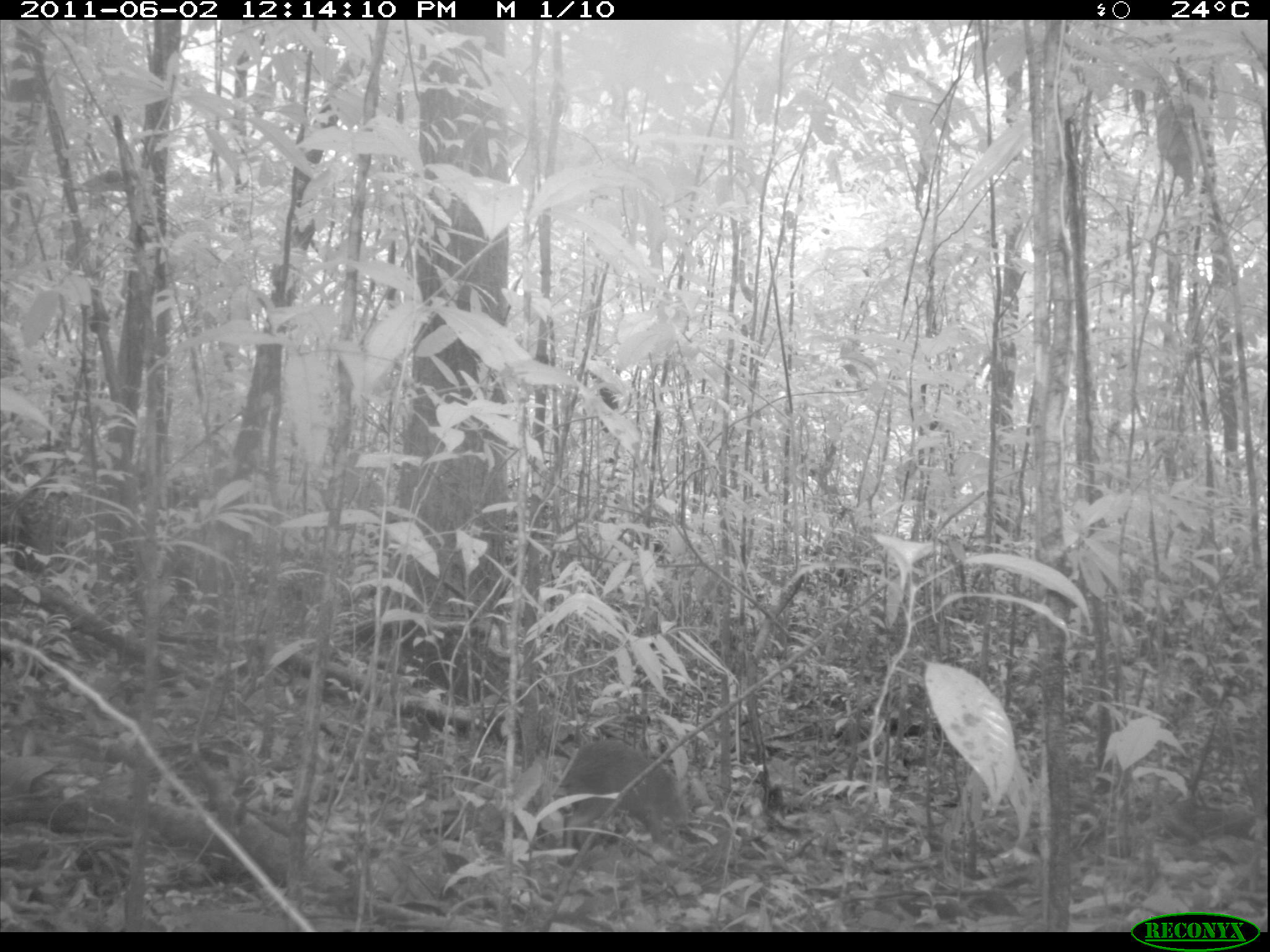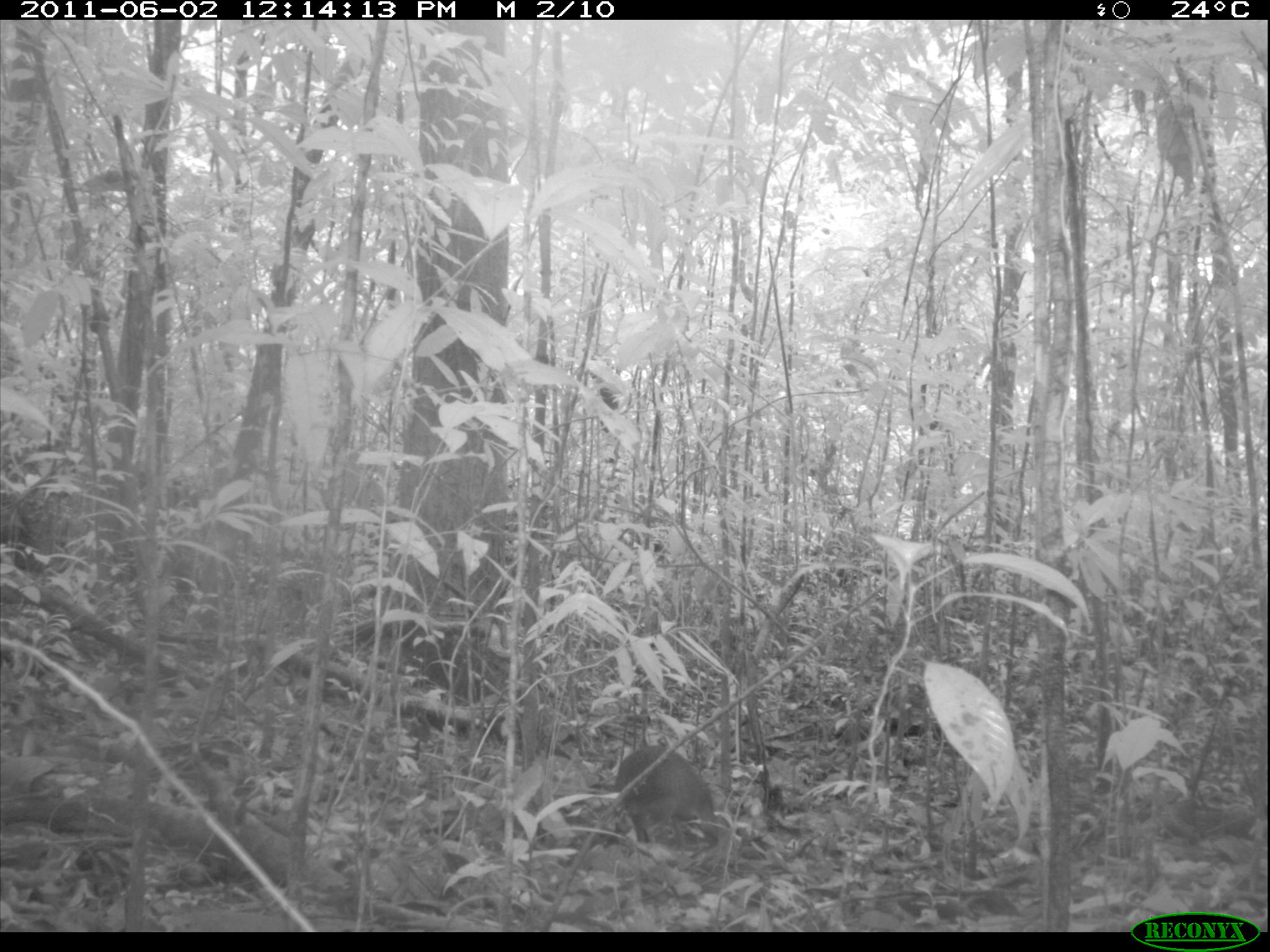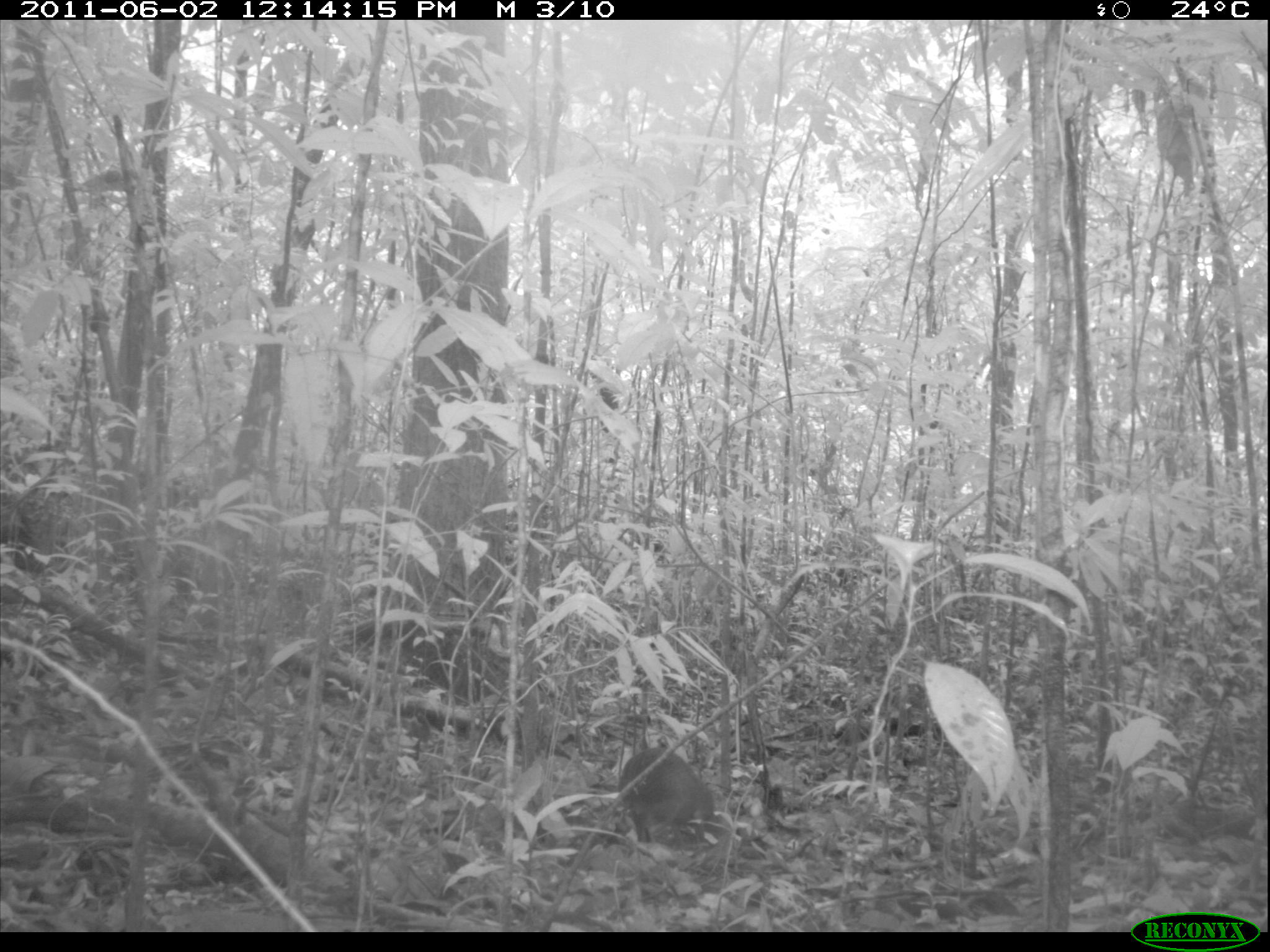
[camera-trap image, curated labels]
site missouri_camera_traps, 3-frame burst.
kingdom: Animalia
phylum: Chordata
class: Mammalia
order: Rodentia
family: Dasyproctidae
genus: Dasyprocta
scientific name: Dasyprocta coibae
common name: coiban agouti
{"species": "coiban agouti (Dasyprocta coibae)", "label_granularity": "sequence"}